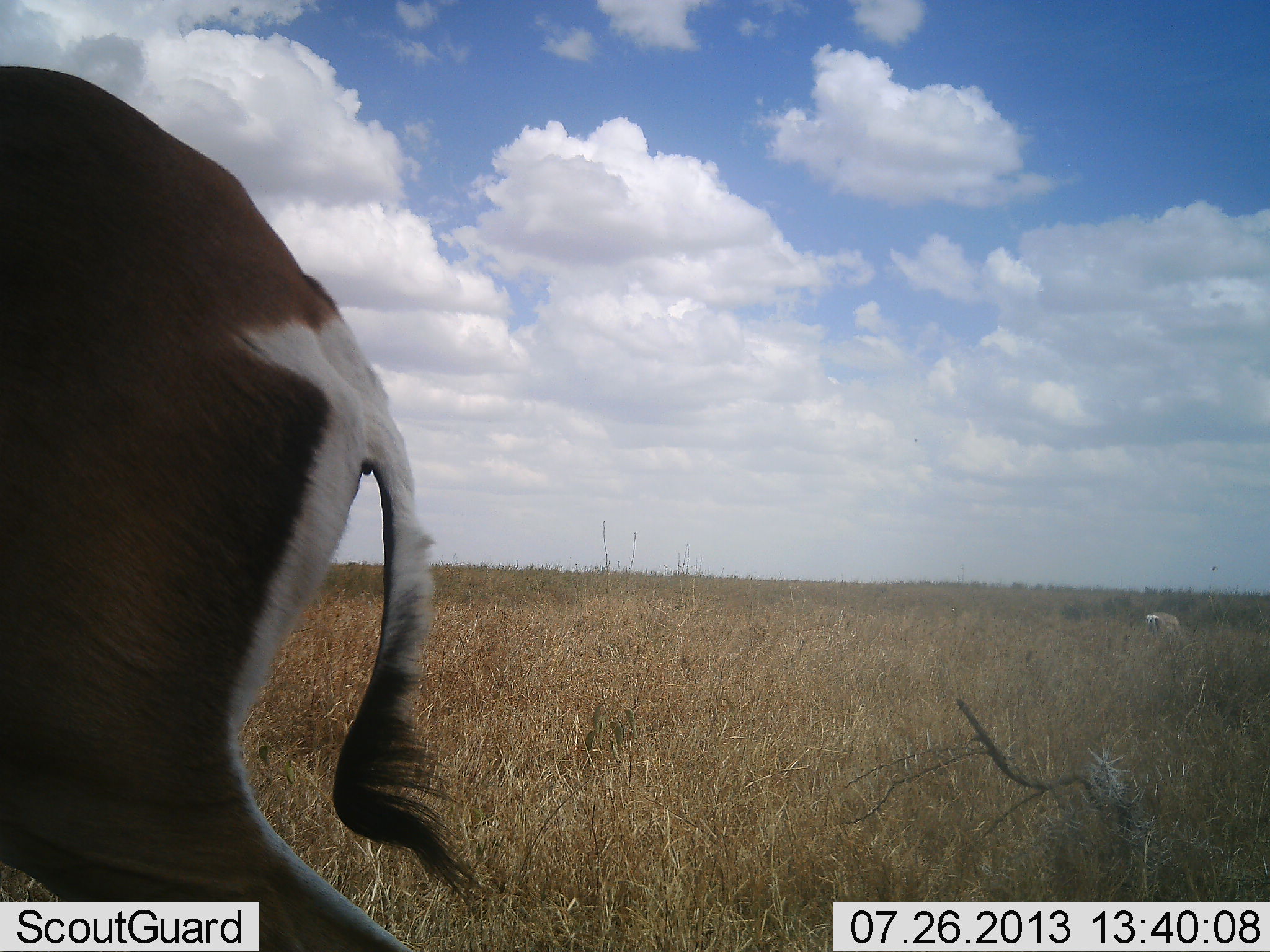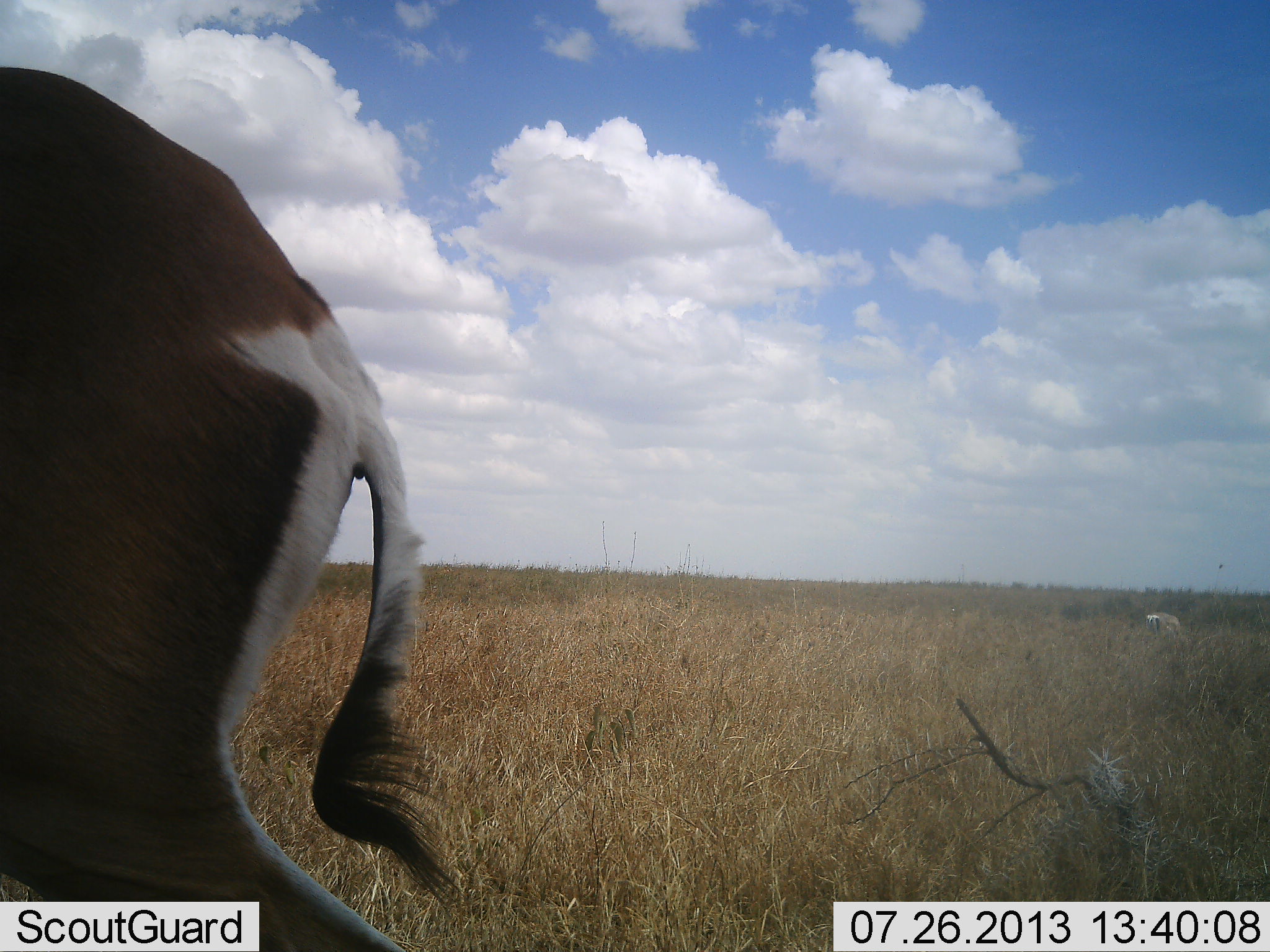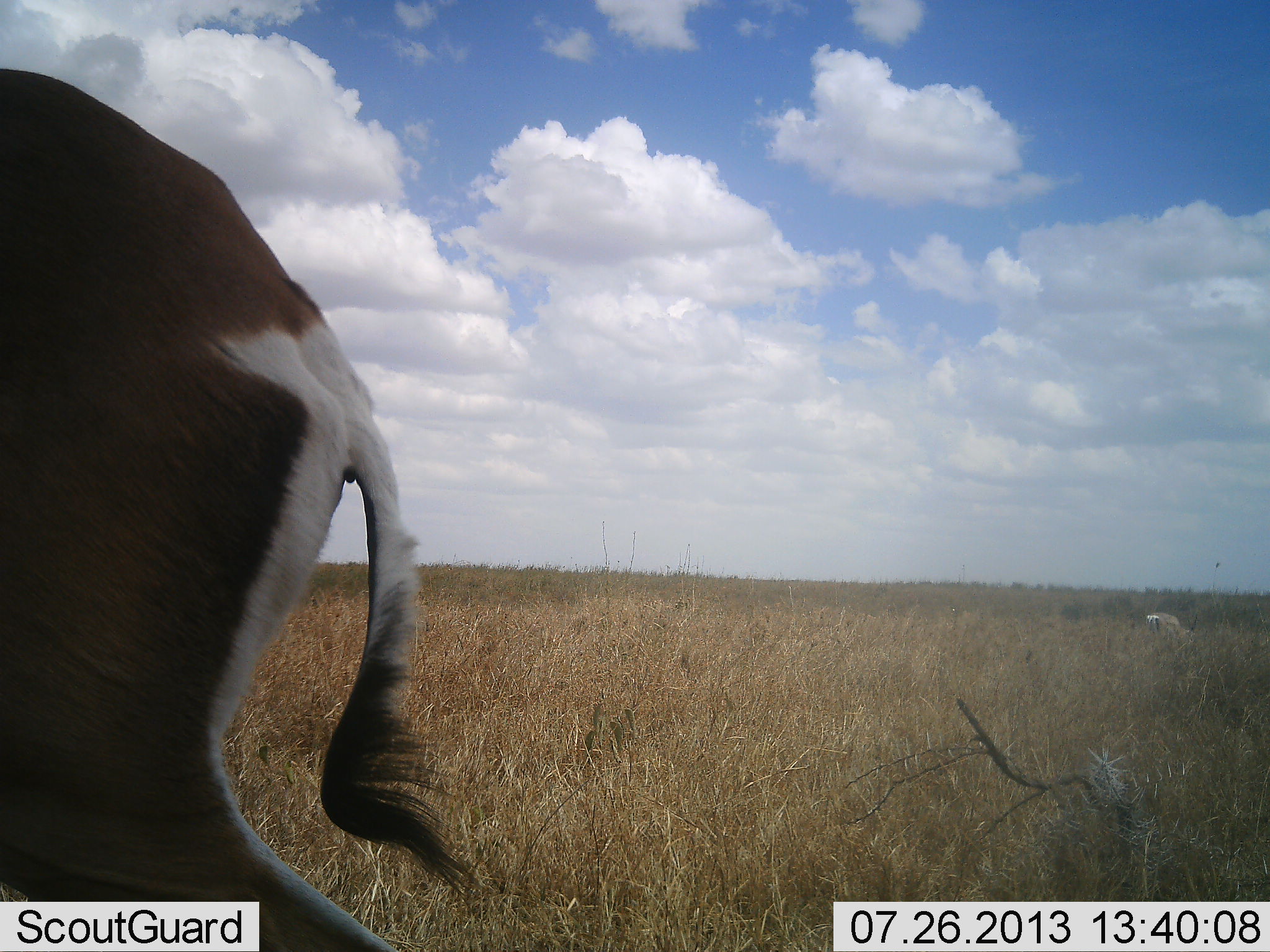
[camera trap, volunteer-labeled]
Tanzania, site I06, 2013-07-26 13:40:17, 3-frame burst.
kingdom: Animalia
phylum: Chordata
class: Mammalia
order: Artiodactyla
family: Bovidae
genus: Nanger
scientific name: Nanger granti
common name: grant's gazelle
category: gazellegrants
Gazellegrants (grant's gazelle) (Nanger granti), count 1. Behavior (volunteer vote fractions): standing 73%, resting 0%, moving 9%, interacting 0%. Young present (vote fraction): 0%. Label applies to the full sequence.